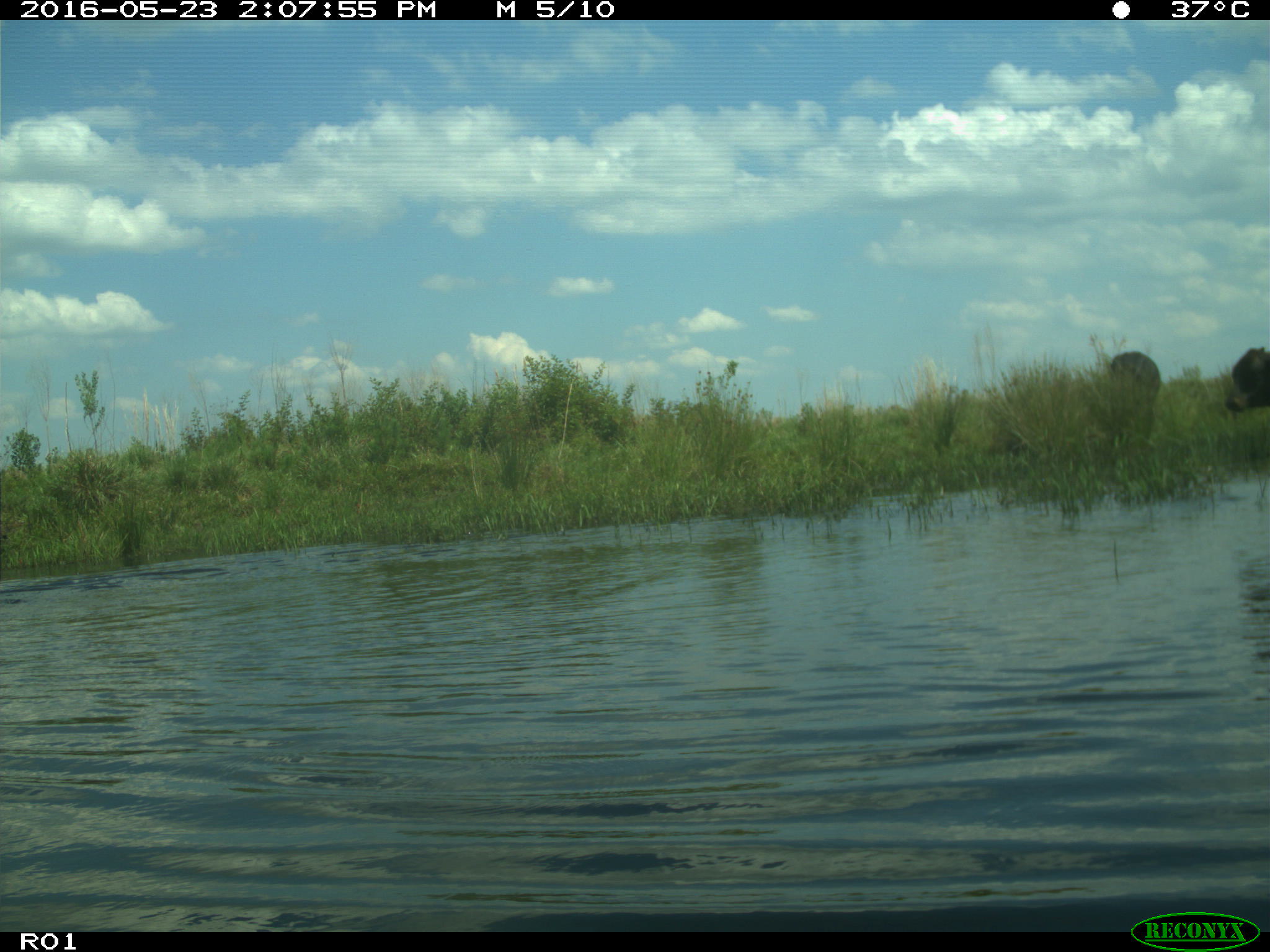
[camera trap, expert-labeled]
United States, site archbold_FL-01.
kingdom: Animalia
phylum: Chordata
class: Mammalia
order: Artiodactyla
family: Bovidae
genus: Bos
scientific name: Bos taurus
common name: domestic cow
Bos taurus (domestic cow).